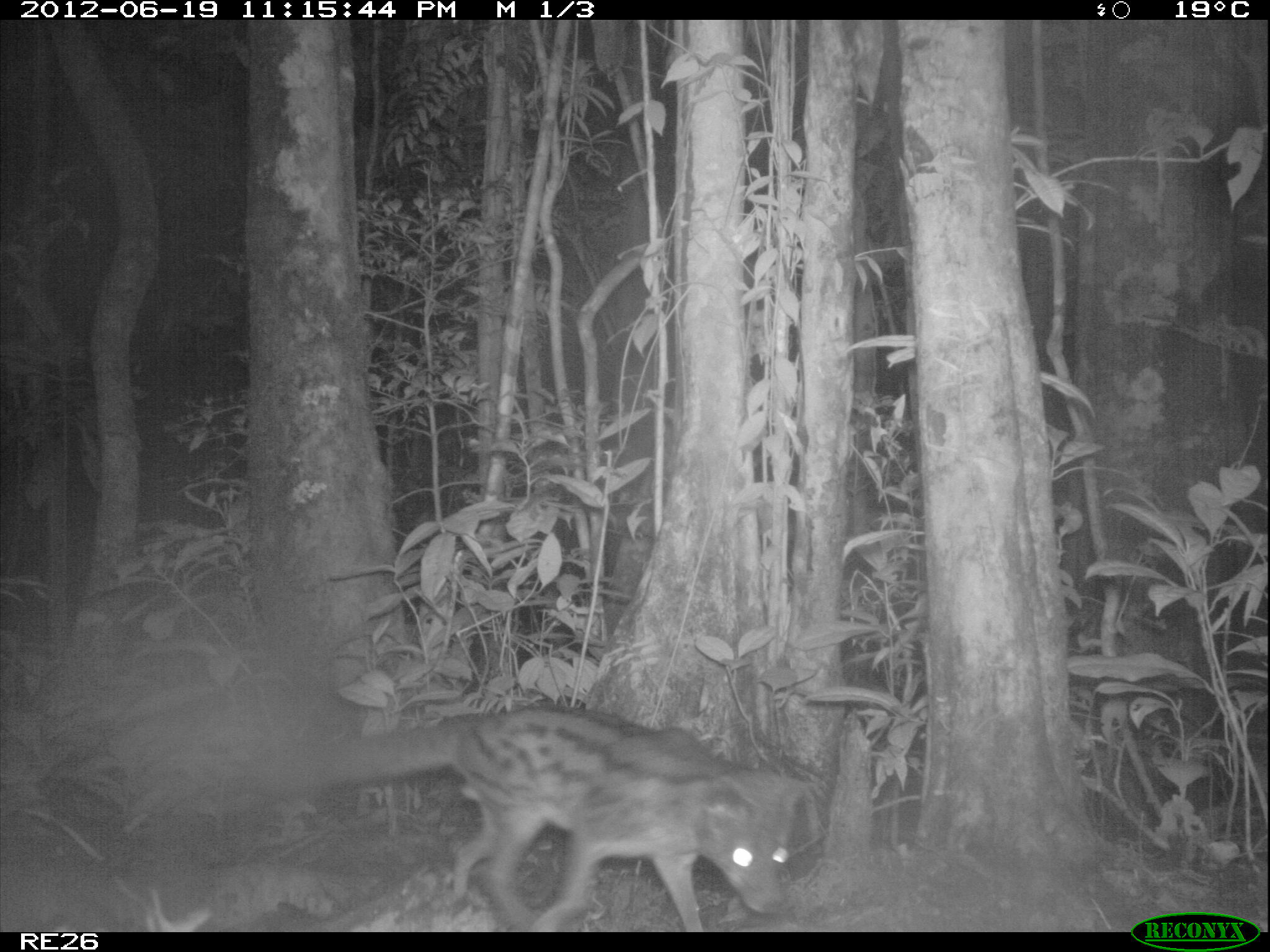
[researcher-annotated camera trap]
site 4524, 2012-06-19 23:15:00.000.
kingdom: Animalia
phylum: Chordata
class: Mammalia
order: Carnivora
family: Eupleridae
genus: Fossa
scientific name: Fossa fossana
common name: fanaloka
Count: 1.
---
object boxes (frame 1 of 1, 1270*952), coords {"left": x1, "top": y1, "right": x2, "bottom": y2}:
fossa fossana: {"left": 243, "top": 700, "right": 812, "bottom": 931}